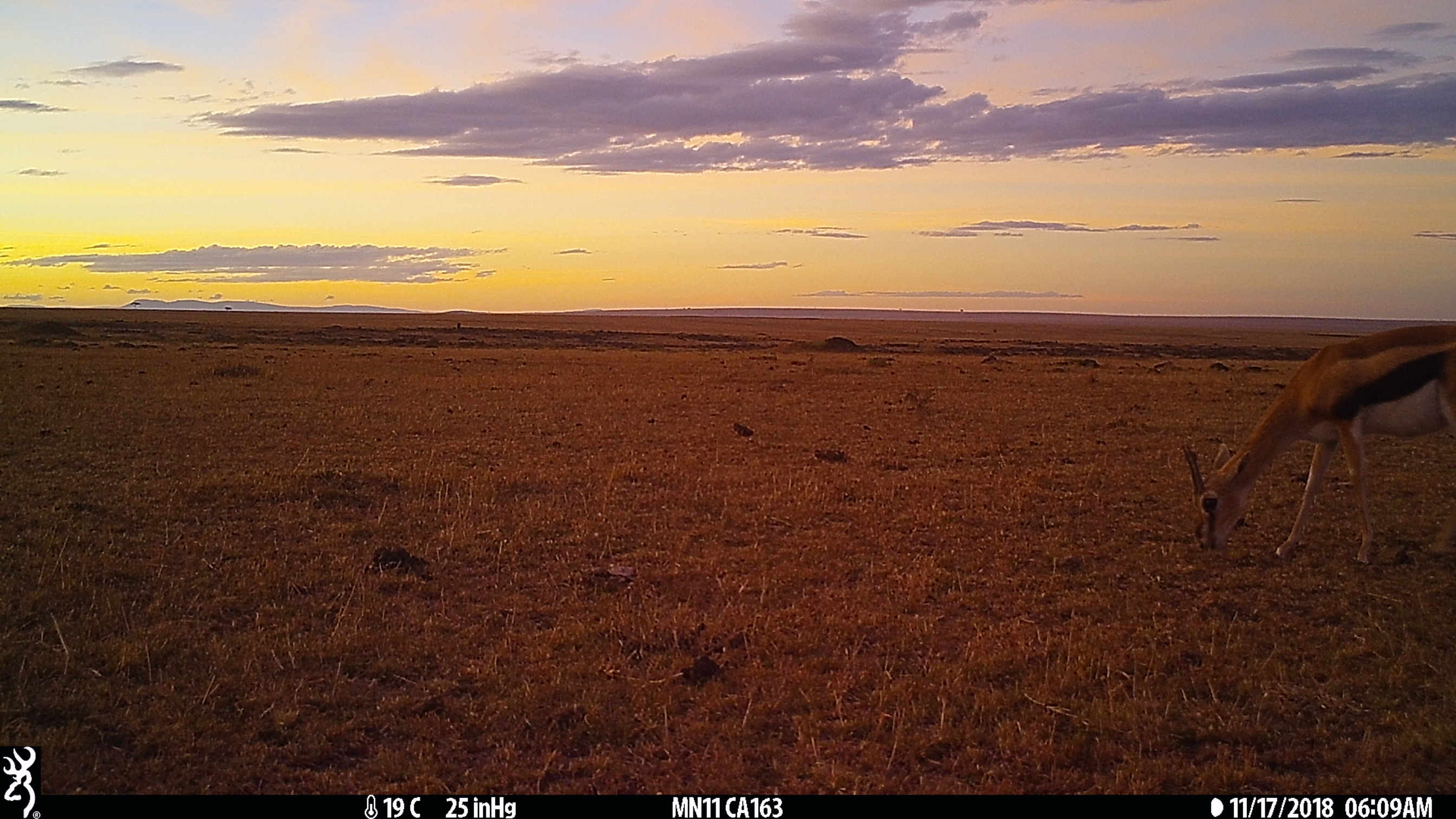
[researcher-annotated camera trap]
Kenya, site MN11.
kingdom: Animalia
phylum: Chordata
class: Mammalia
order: Artiodactyla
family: Bovidae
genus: Eudorcas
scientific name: Eudorcas thomsonii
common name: thomon's gazelle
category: gazelle thomsons